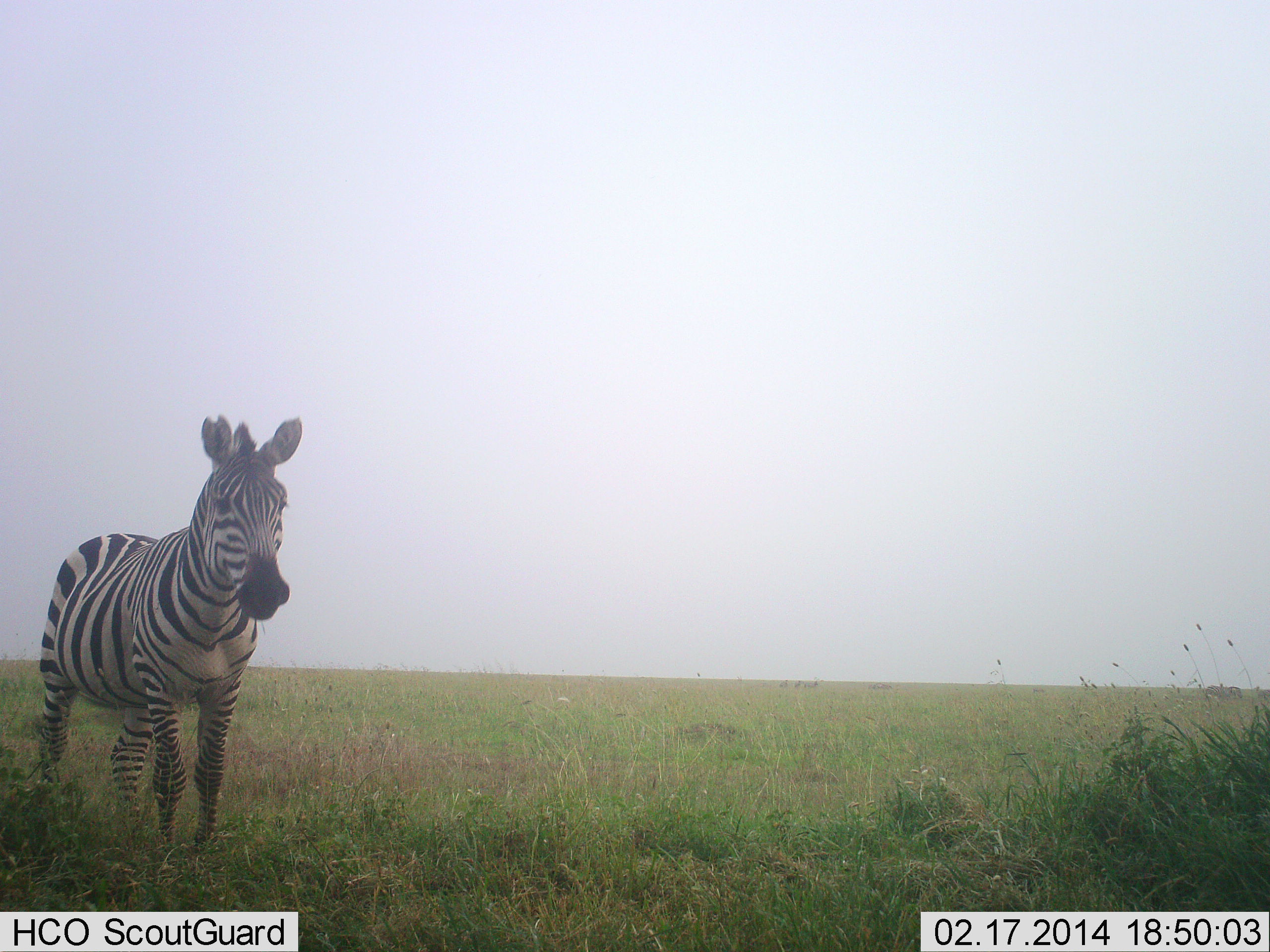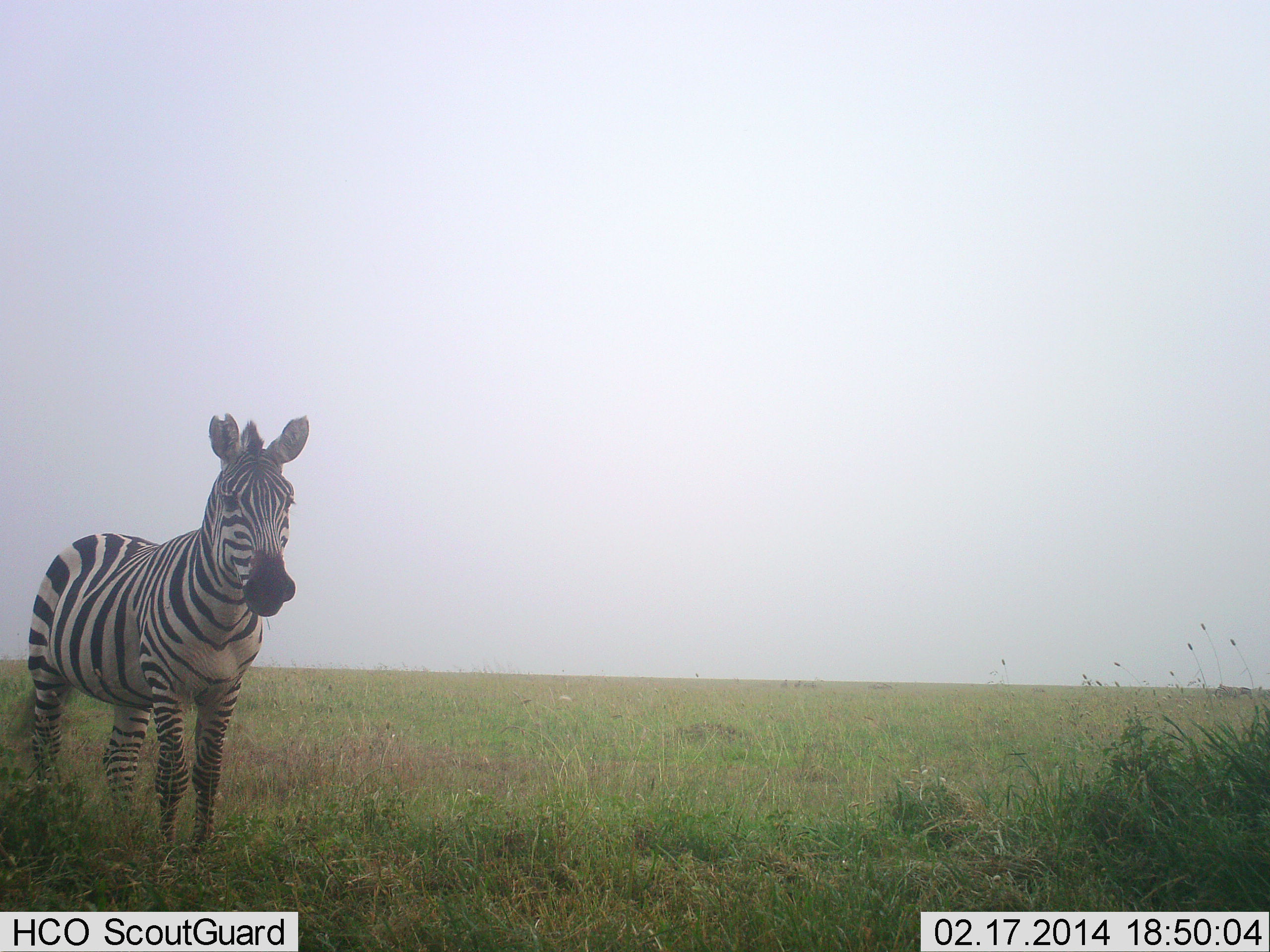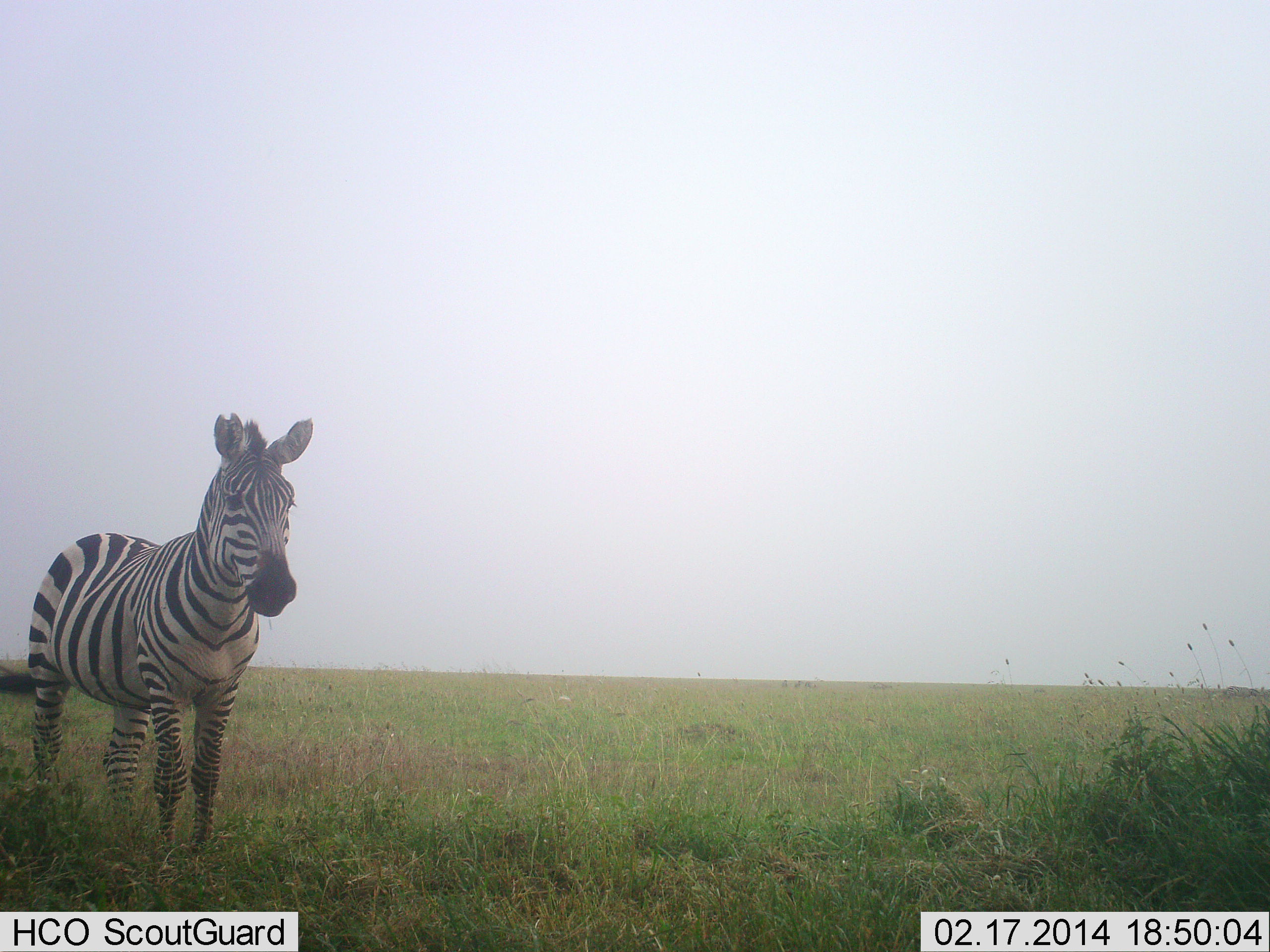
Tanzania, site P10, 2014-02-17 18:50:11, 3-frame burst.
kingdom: Animalia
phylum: Chordata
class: Mammalia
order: Perissodactyla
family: Equidae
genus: Equus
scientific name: Equus quagga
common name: plains zebra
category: zebra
Zebra (plains zebra) (Equus quagga), count 1. Behavior (volunteer vote fractions): standing 100%, resting 0%, moving 0%, interacting 0%. Young present (vote fraction): 0%. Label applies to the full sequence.